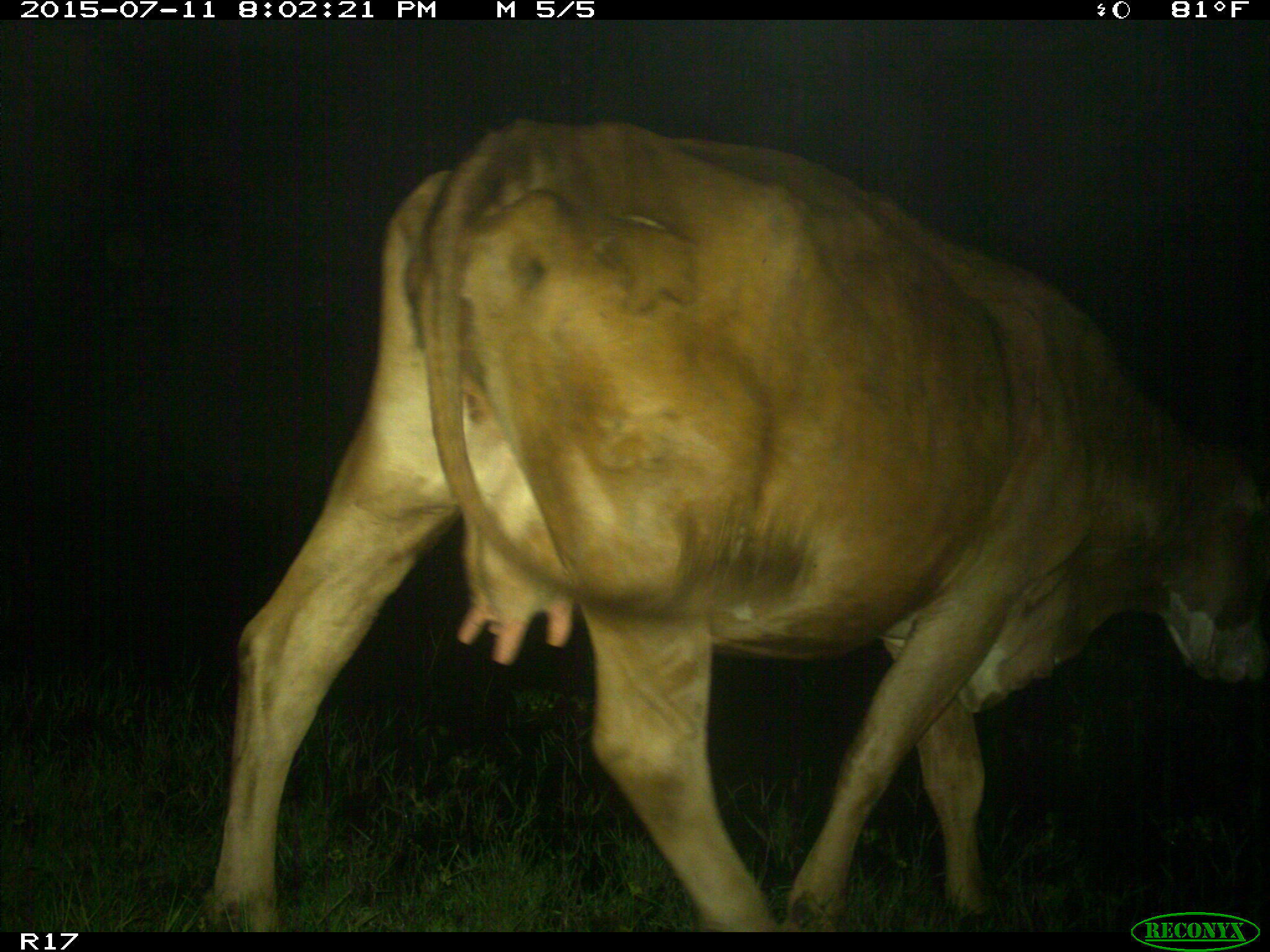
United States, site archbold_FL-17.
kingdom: Animalia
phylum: Chordata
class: Mammalia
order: Artiodactyla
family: Bovidae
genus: Bos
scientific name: Bos taurus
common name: domestic cow